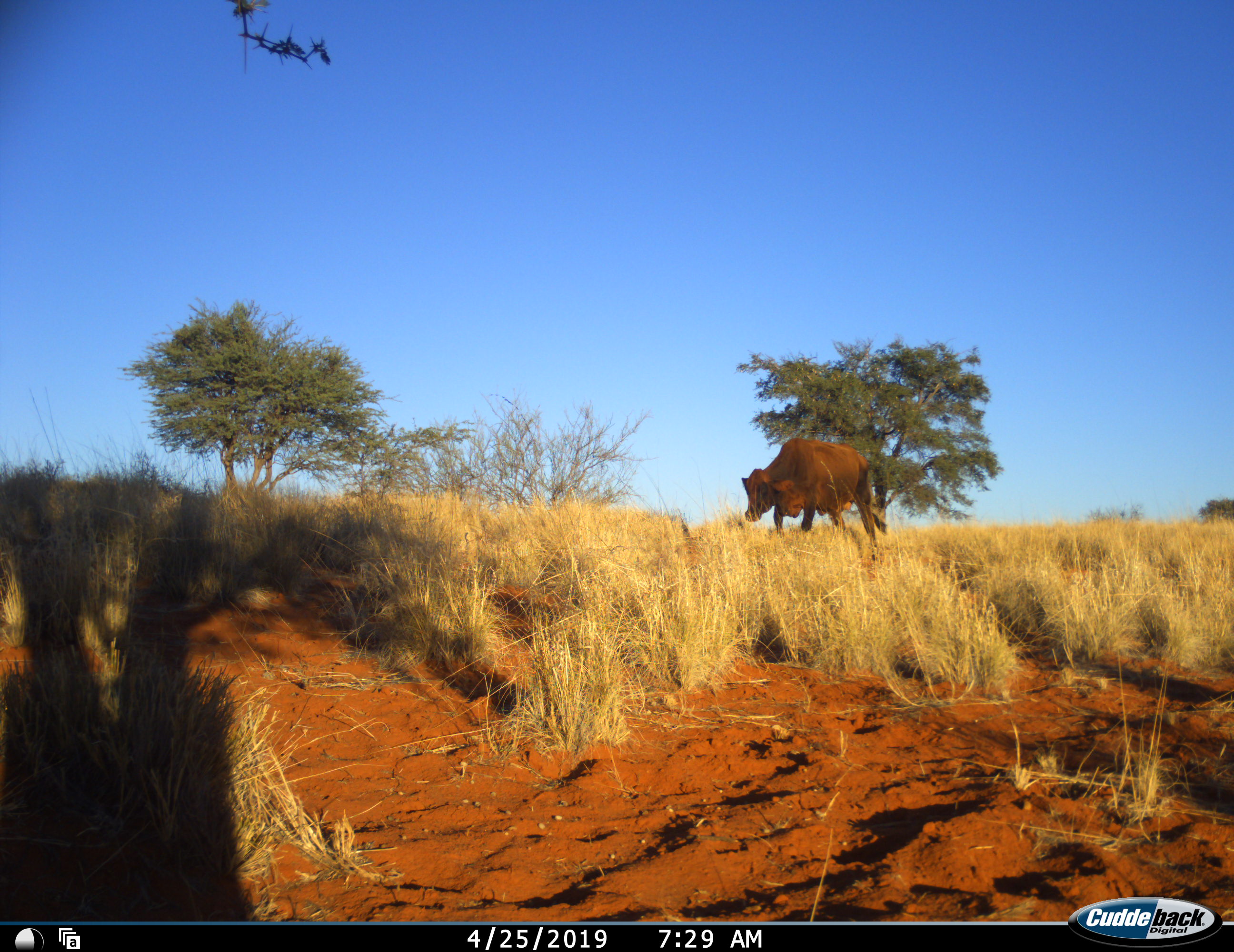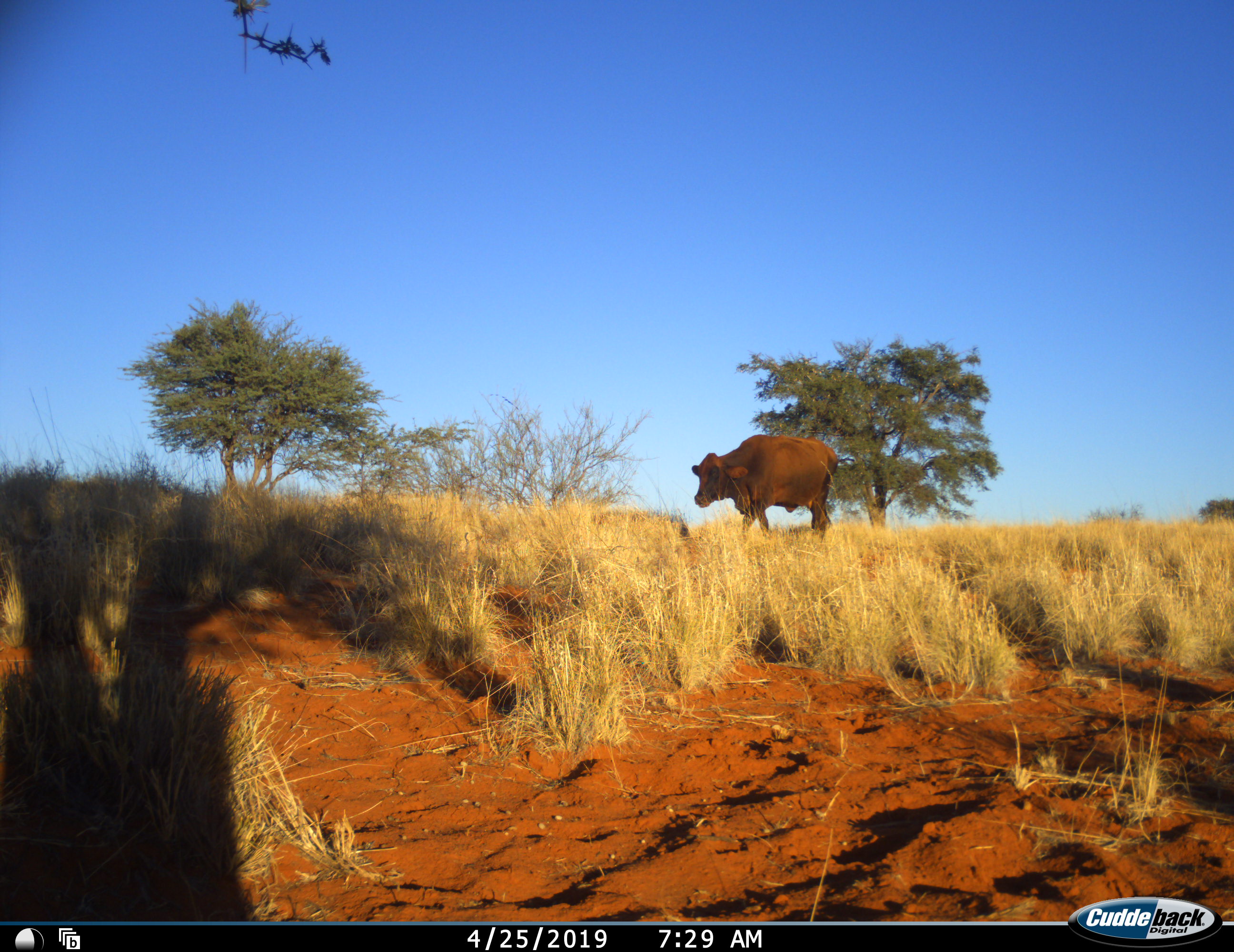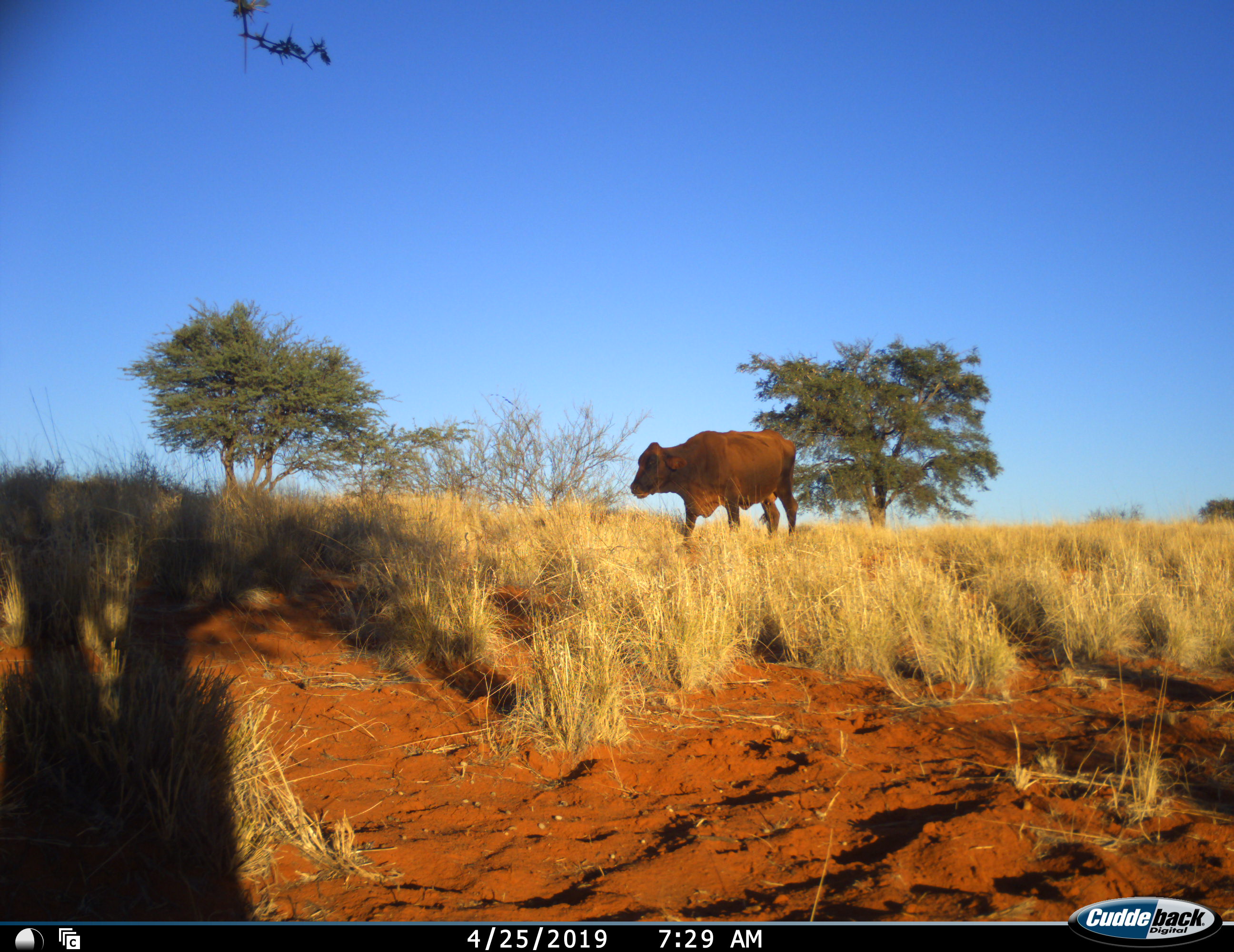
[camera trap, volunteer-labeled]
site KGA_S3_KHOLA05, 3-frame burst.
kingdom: Animalia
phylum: Chordata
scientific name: Vertebrata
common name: domestic animal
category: domesticanimal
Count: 1.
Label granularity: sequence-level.